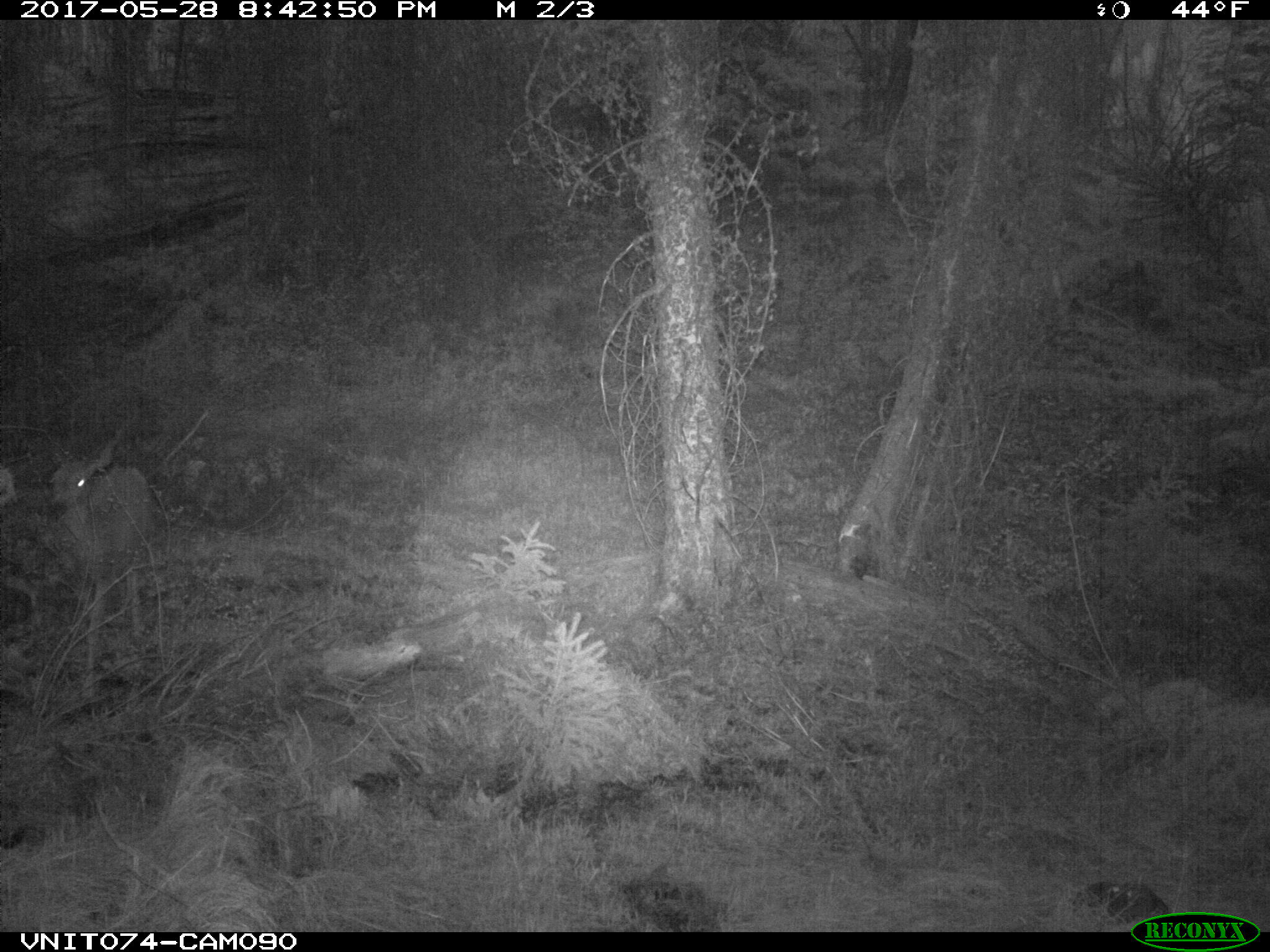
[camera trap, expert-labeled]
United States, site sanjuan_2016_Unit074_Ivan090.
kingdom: Animalia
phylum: Chordata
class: Mammalia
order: Artiodactyla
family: Cervidae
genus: Odocoileus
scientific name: Odocoileus hemionus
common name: mule deer